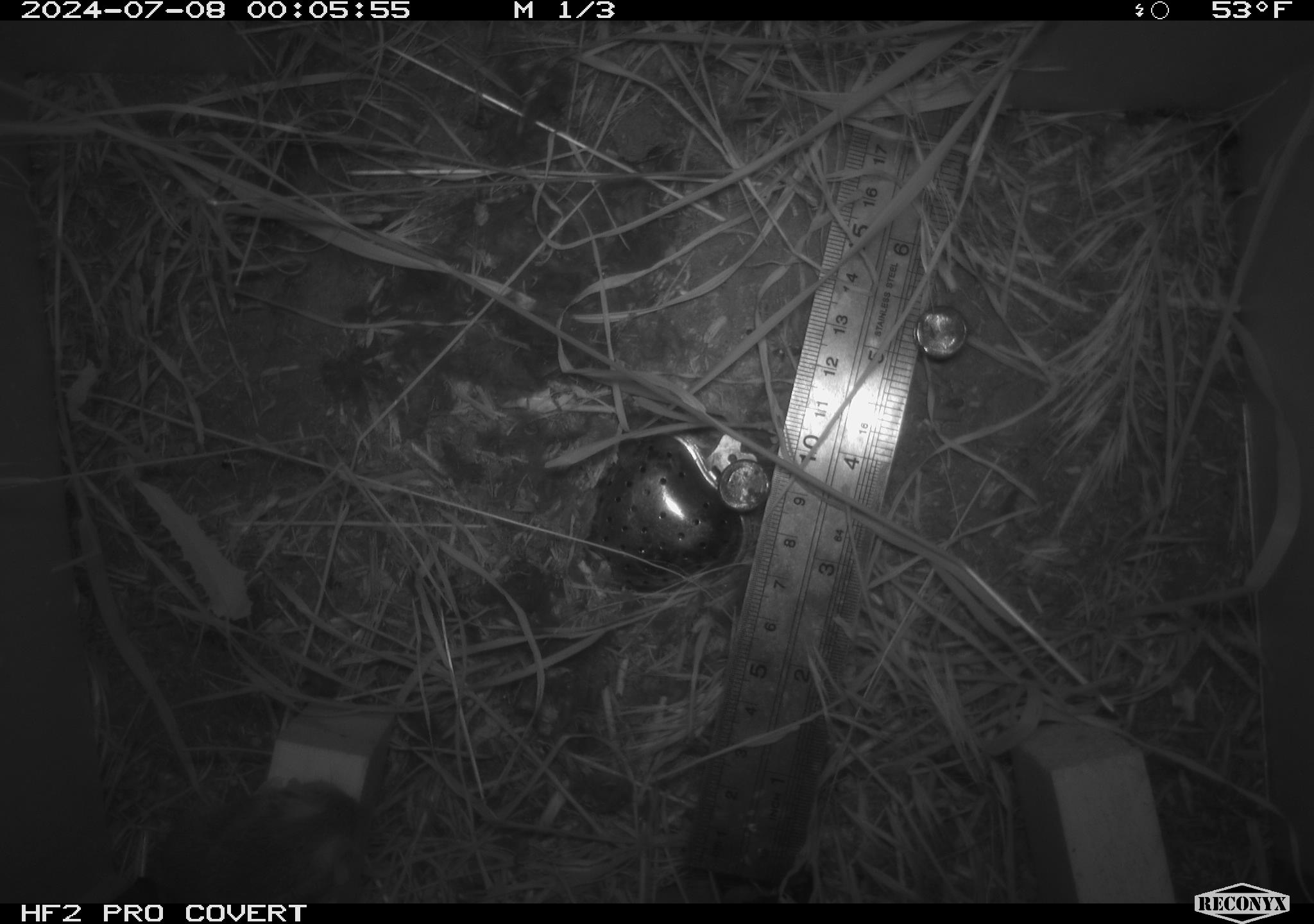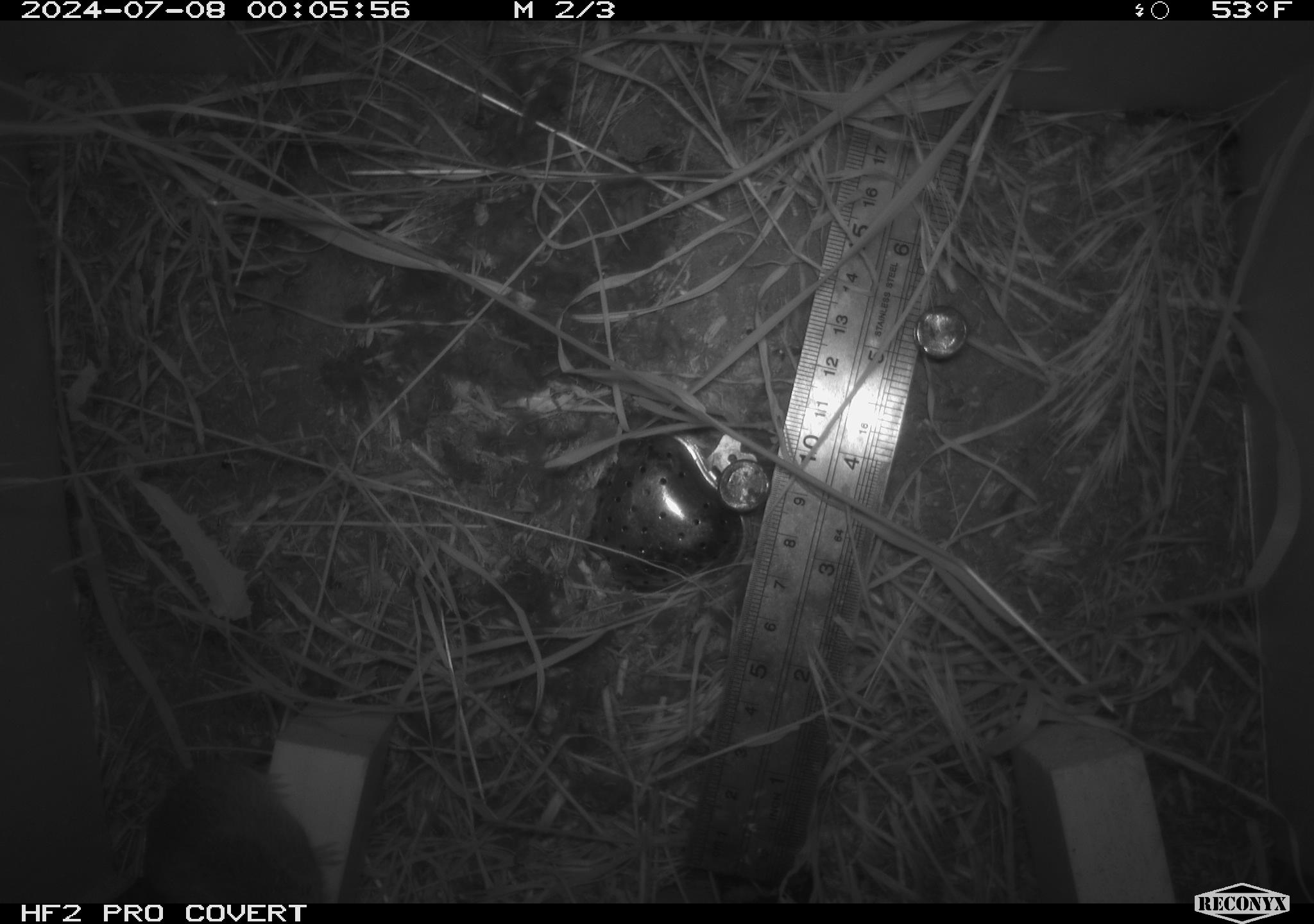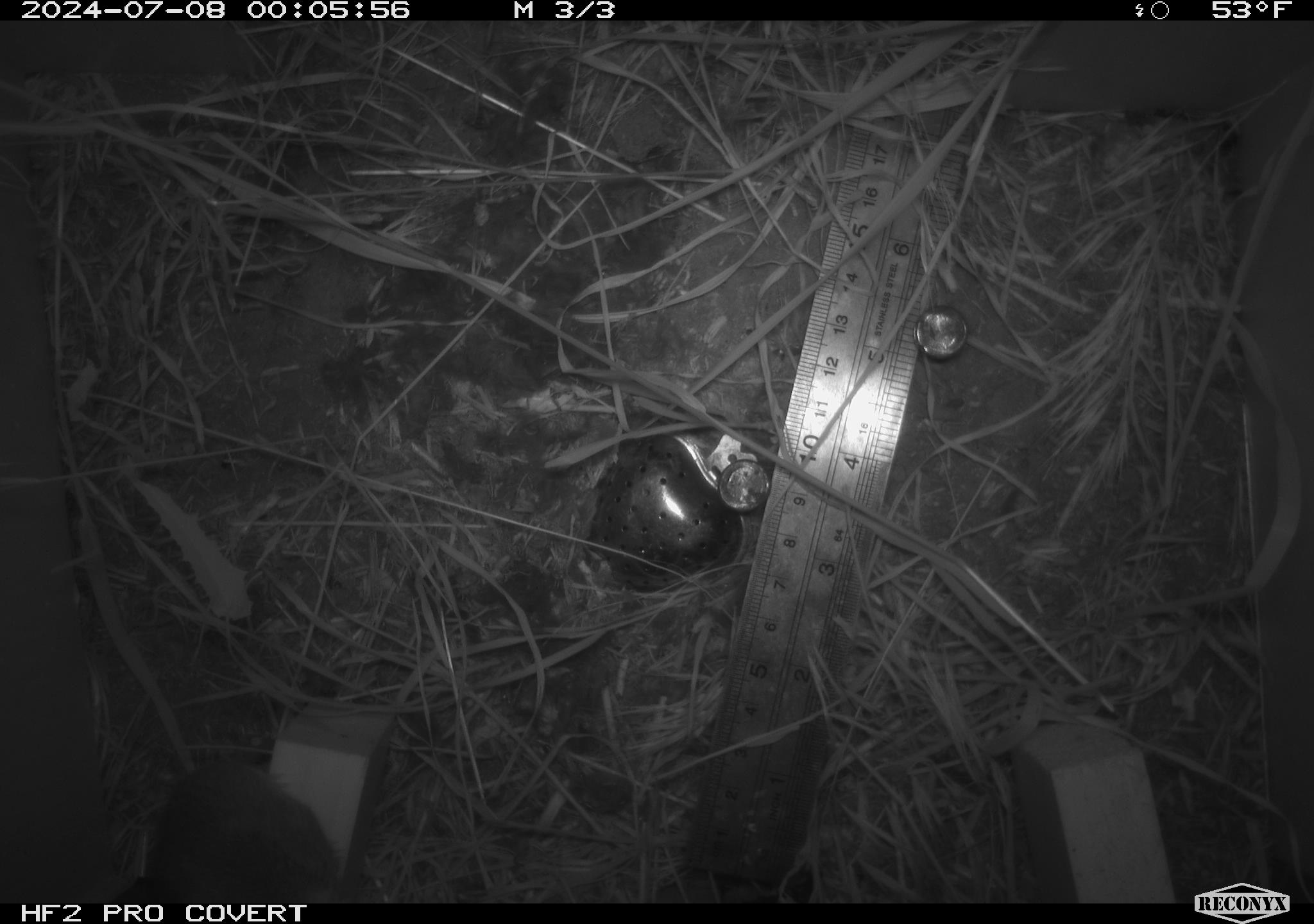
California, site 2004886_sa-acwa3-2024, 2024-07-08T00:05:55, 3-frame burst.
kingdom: Animalia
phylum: Chordata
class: Mammalia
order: Rodentia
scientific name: Rodentia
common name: mouse species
Mouse species (Rodentia).